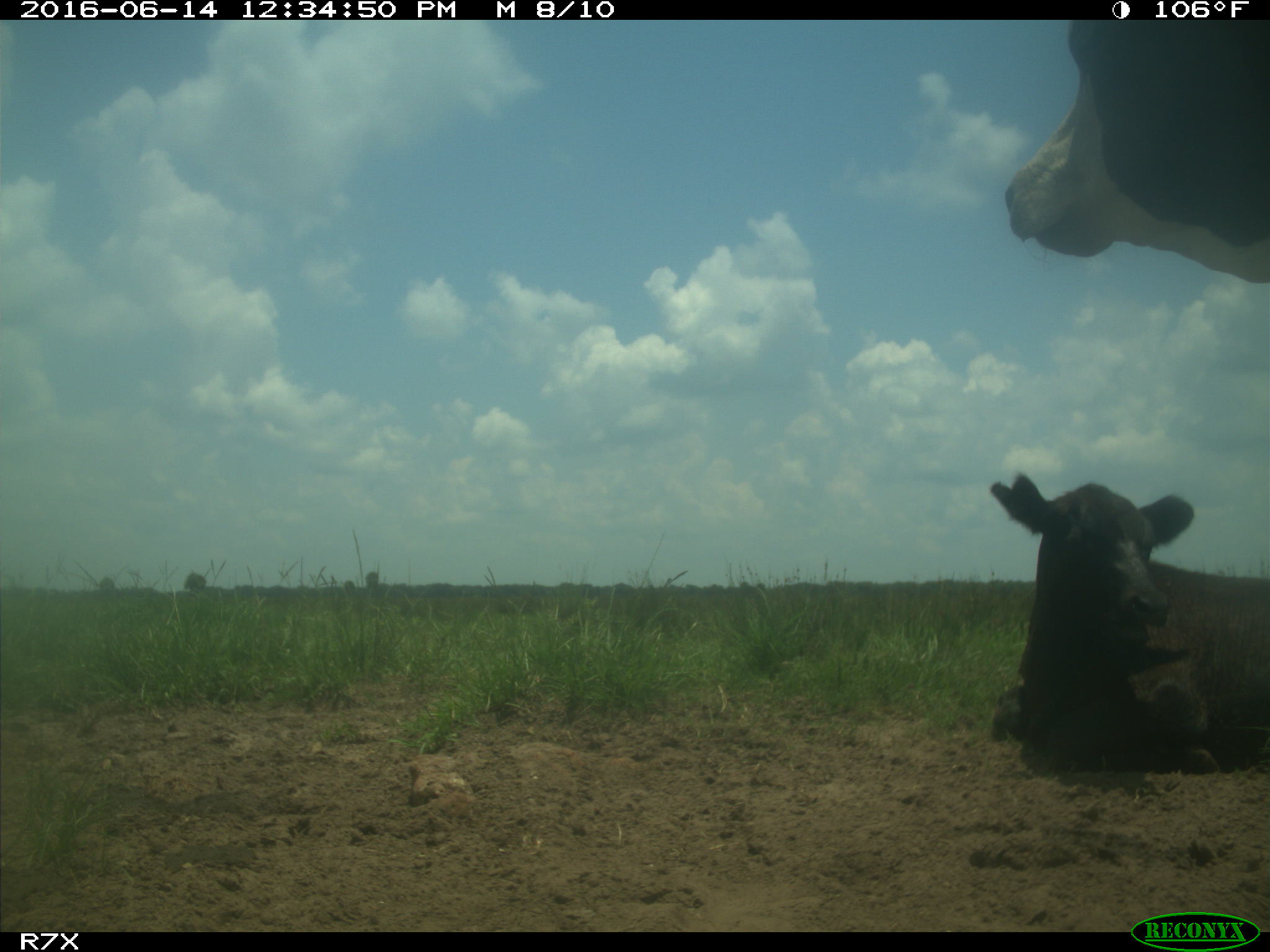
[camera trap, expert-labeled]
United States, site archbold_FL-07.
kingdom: Animalia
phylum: Chordata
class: Mammalia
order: Artiodactyla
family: Bovidae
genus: Bos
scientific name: Bos taurus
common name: domestic cow